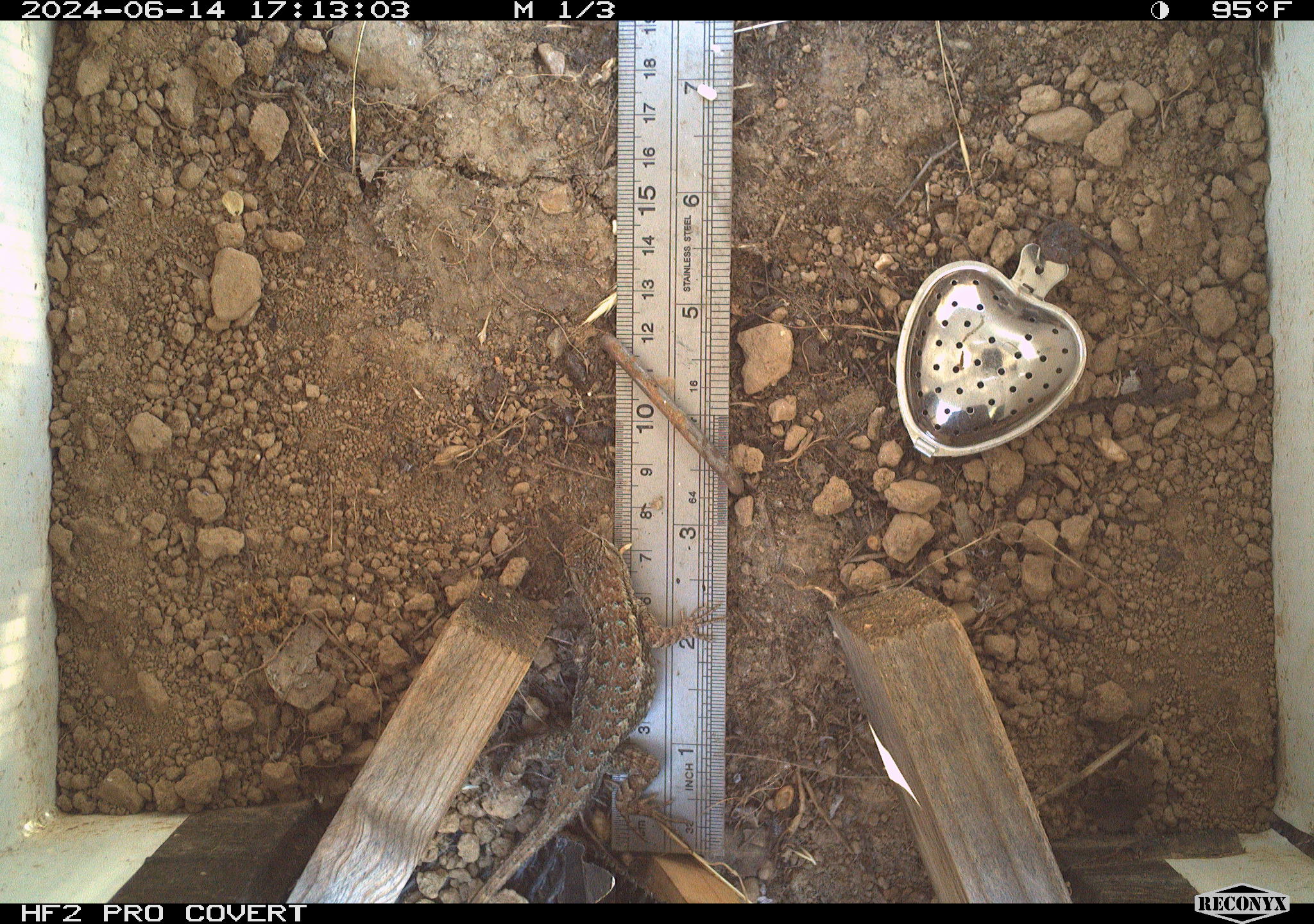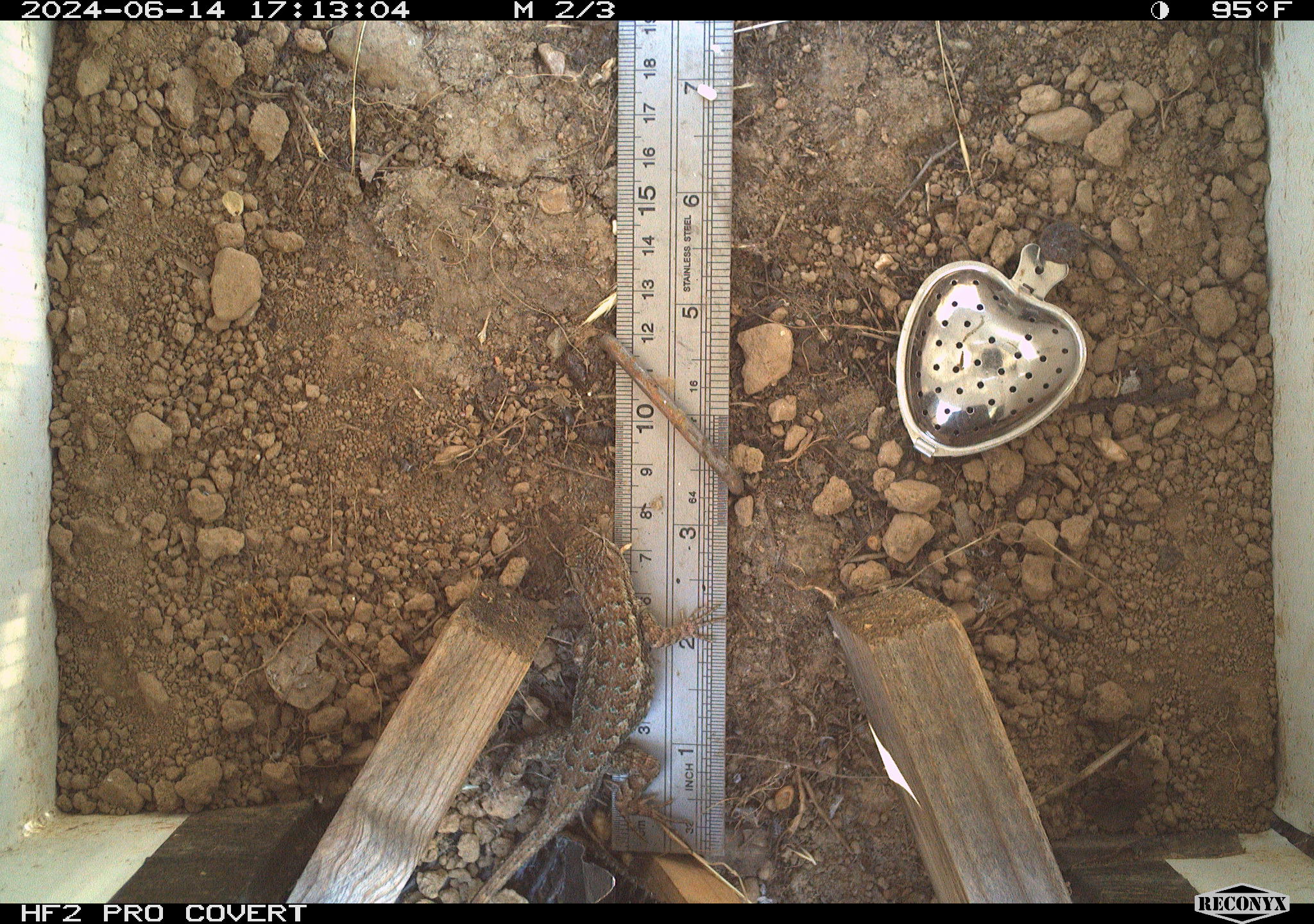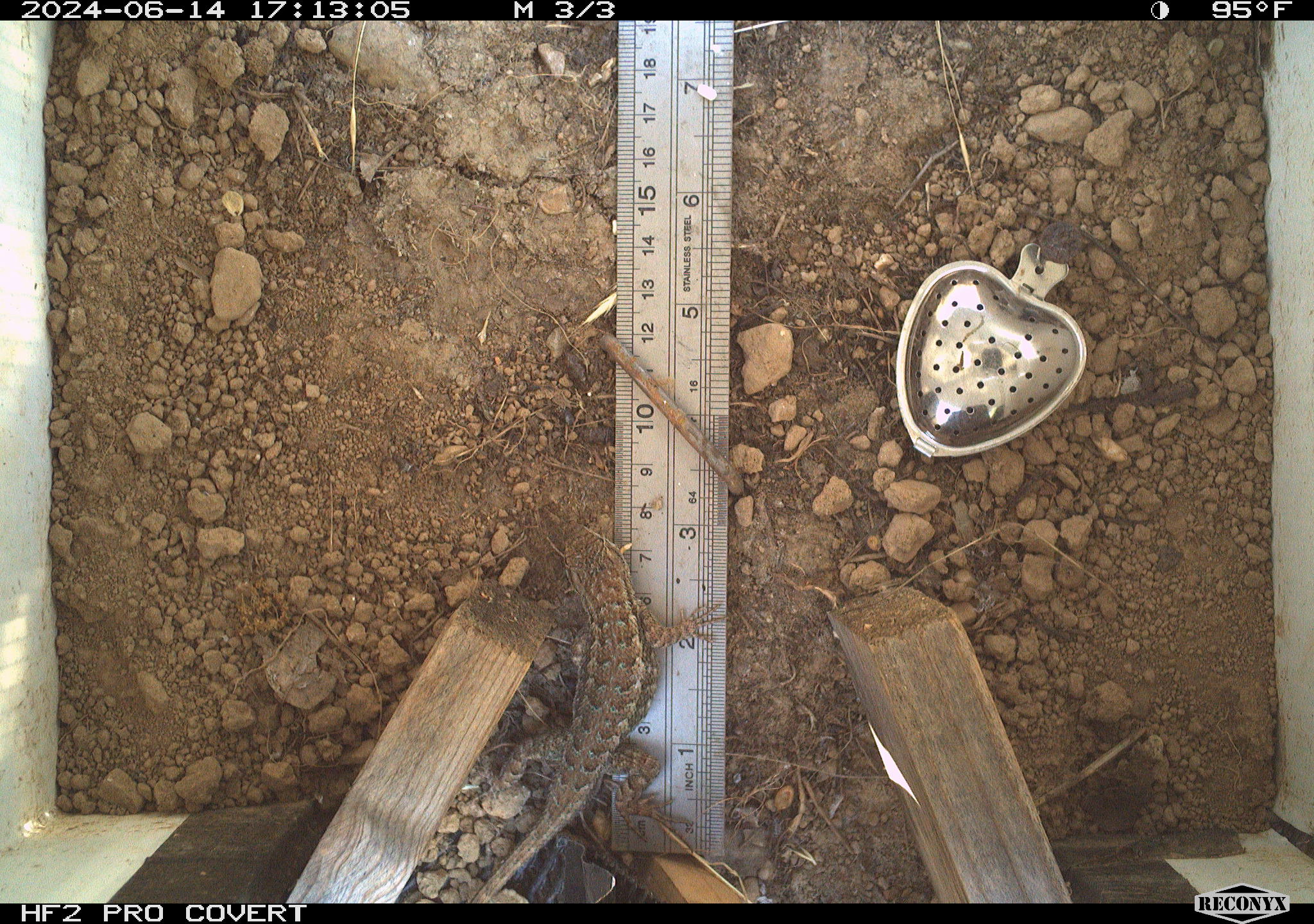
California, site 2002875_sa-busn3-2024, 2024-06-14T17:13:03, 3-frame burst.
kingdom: Animalia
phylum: Chordata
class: Reptilia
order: Squamata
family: Phrynosomatidae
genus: Sceloporus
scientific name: Sceloporus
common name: spiny lizards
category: sceloporus species